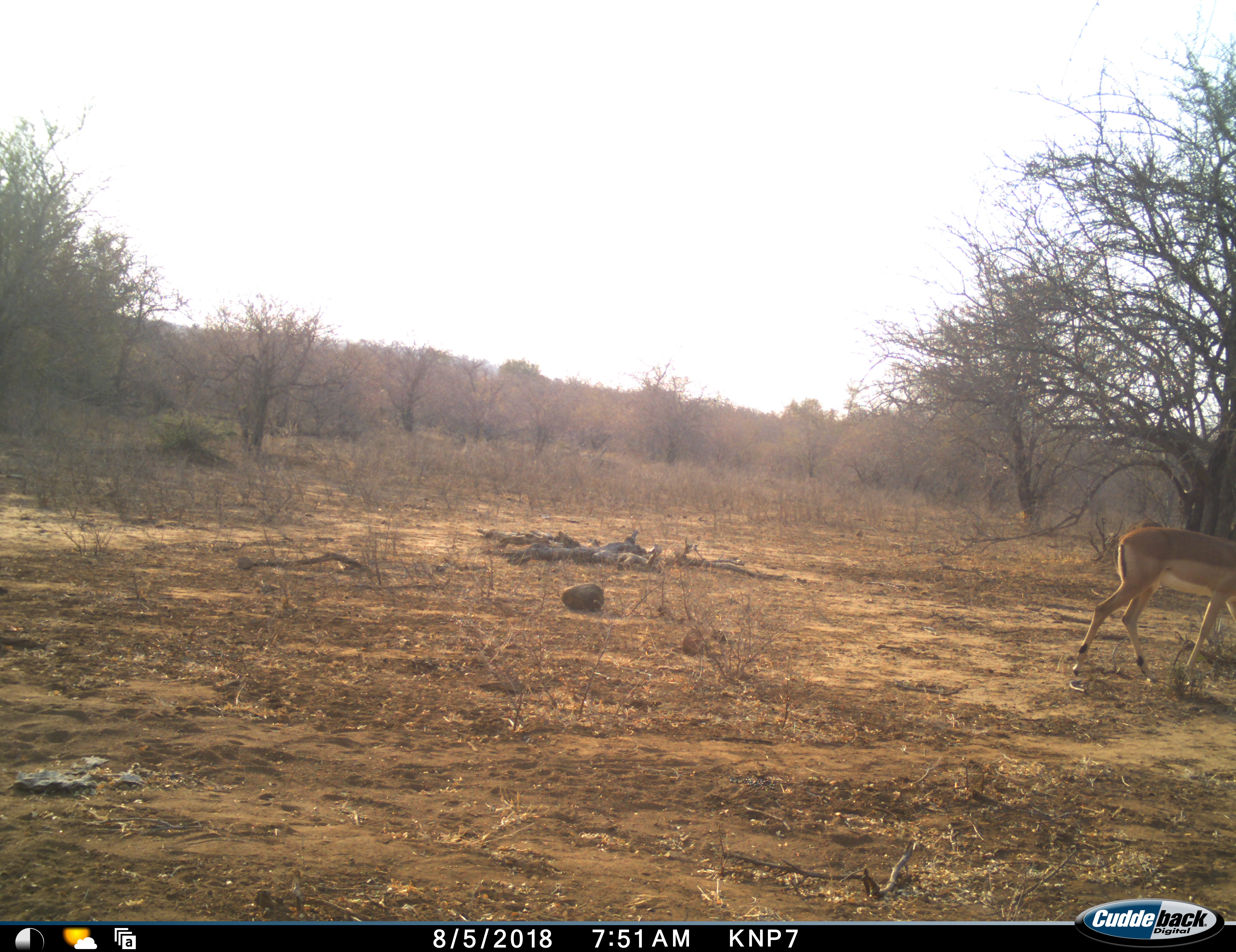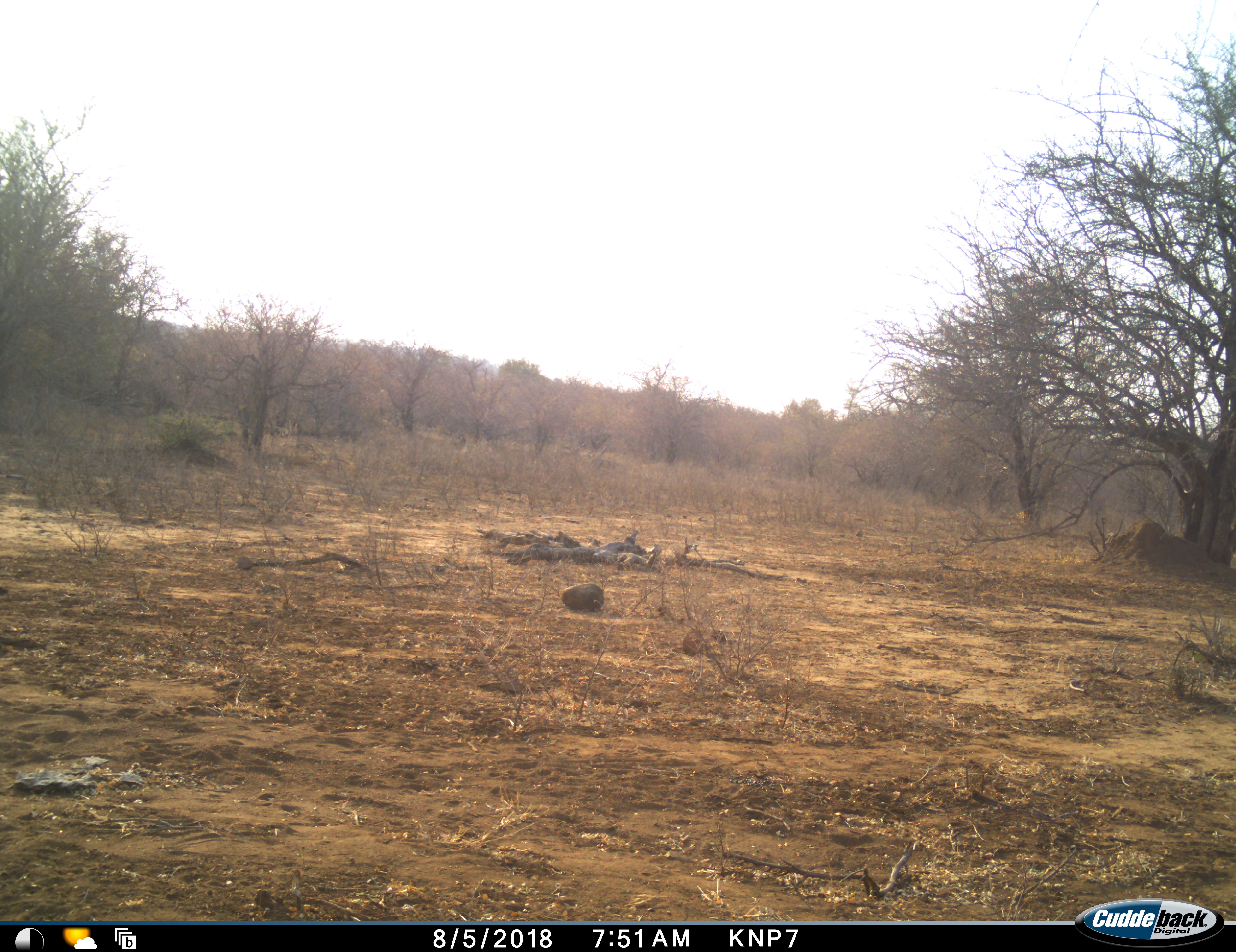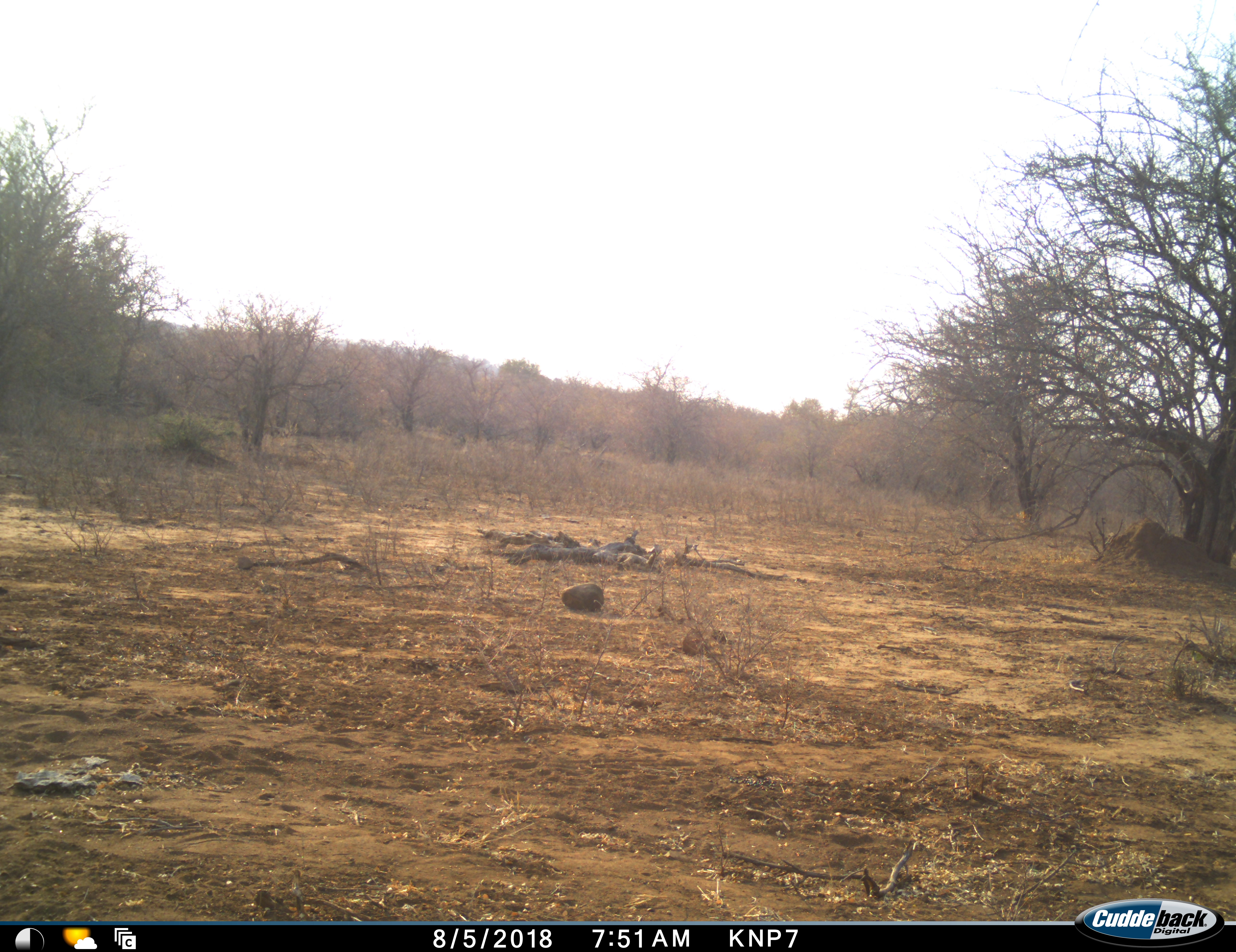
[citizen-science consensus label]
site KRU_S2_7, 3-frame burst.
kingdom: Animalia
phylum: Chordata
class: Mammalia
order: Artiodactyla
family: Bovidae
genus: Aepyceros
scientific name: Aepyceros melampus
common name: impala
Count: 1.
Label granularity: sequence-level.